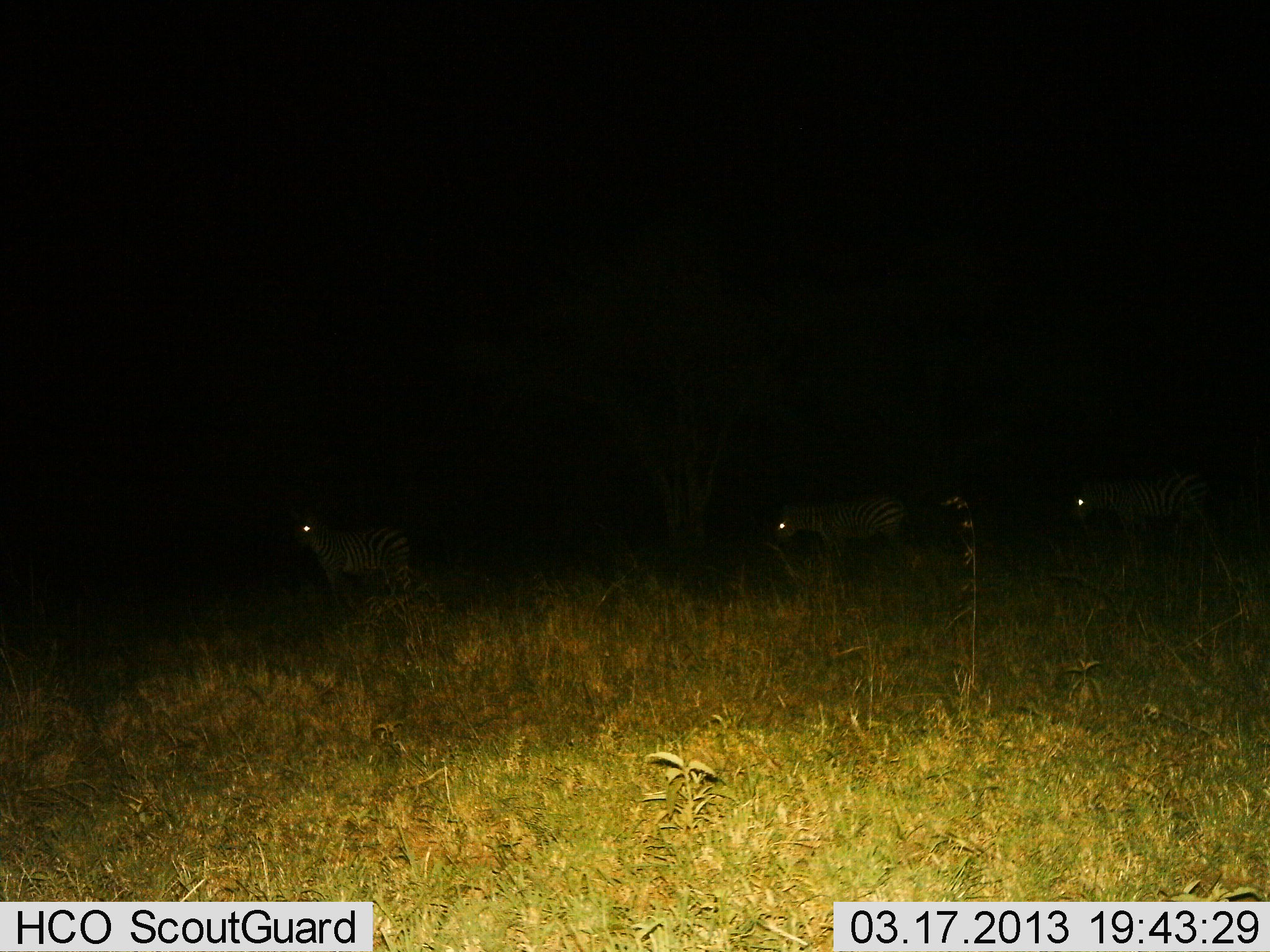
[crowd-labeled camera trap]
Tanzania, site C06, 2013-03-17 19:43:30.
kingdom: Animalia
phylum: Chordata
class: Mammalia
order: Perissodactyla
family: Equidae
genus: Equus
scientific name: Equus quagga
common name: plains zebra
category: zebra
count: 3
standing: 53%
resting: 0%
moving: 59%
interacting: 0%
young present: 0%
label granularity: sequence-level